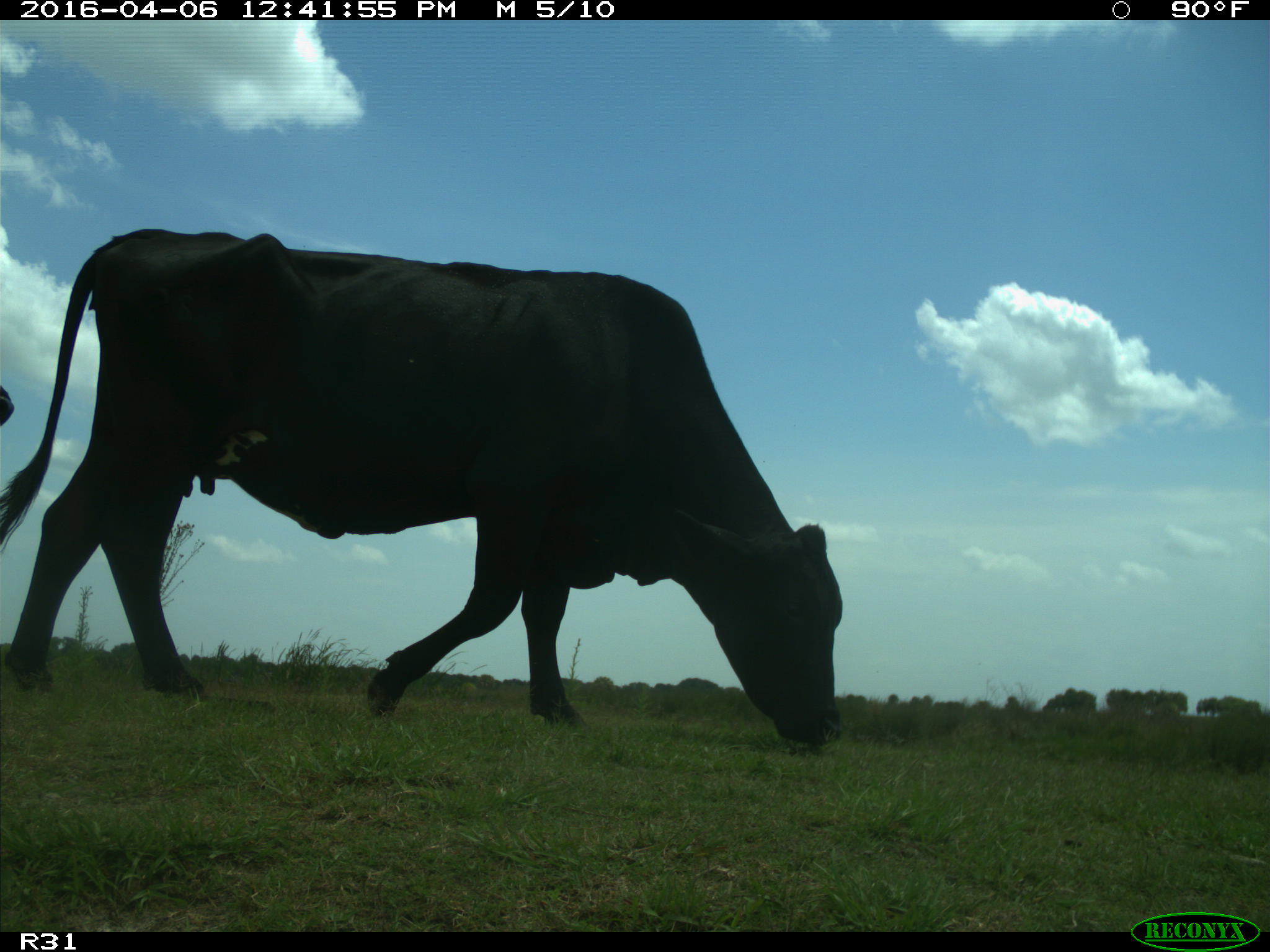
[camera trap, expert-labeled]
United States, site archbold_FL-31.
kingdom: Animalia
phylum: Chordata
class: Mammalia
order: Artiodactyla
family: Bovidae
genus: Bos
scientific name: Bos taurus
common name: domestic cow